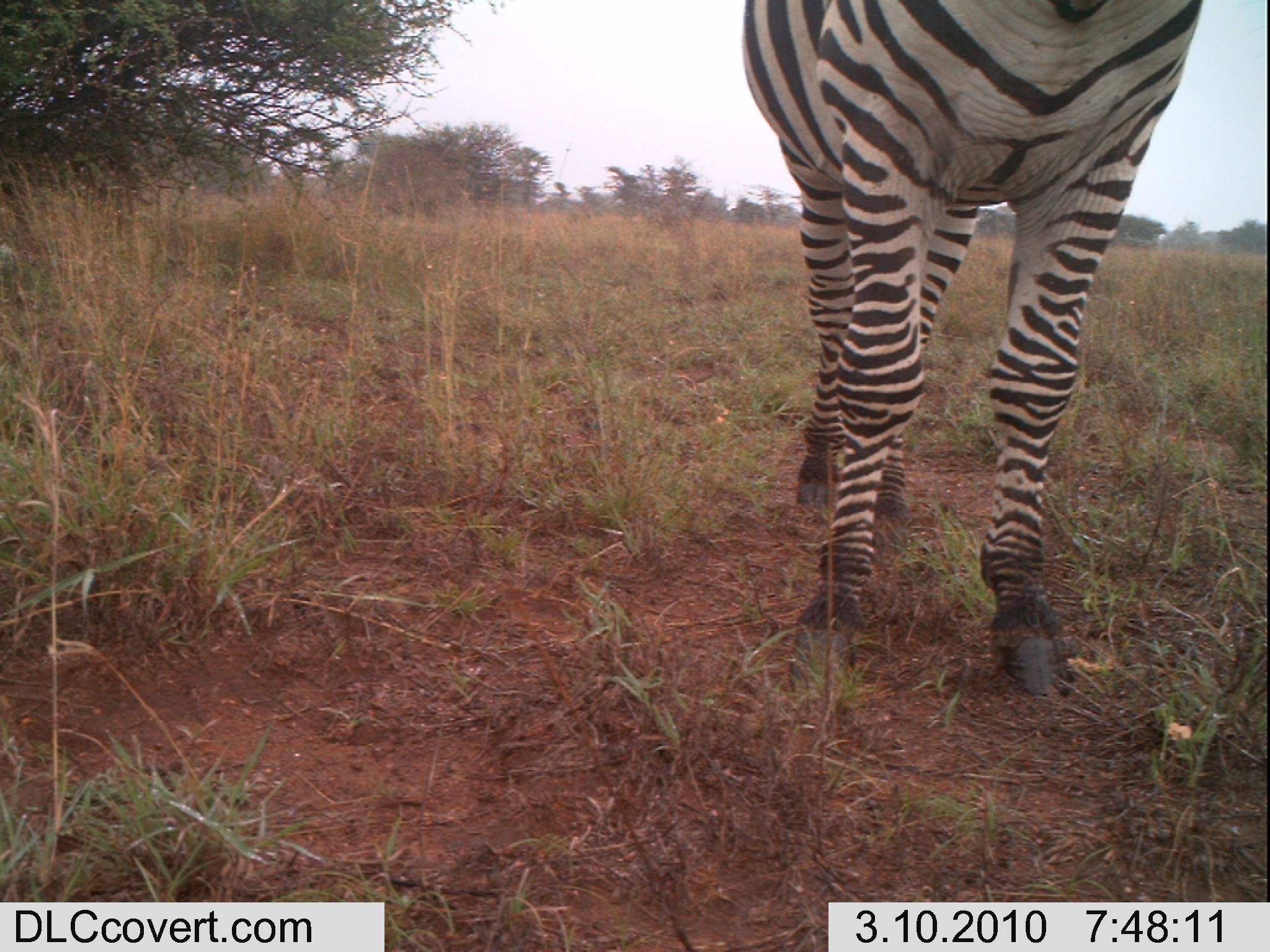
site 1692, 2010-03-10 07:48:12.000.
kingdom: Animalia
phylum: Chordata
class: Mammalia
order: Perissodactyla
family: Equidae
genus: Equus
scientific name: Equus quagga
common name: plains zebra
Equus quagga (plains zebra), count 1.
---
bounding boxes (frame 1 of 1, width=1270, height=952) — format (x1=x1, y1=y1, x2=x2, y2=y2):
equus quagga: (x1=742, y1=0, x2=1203, y2=691)